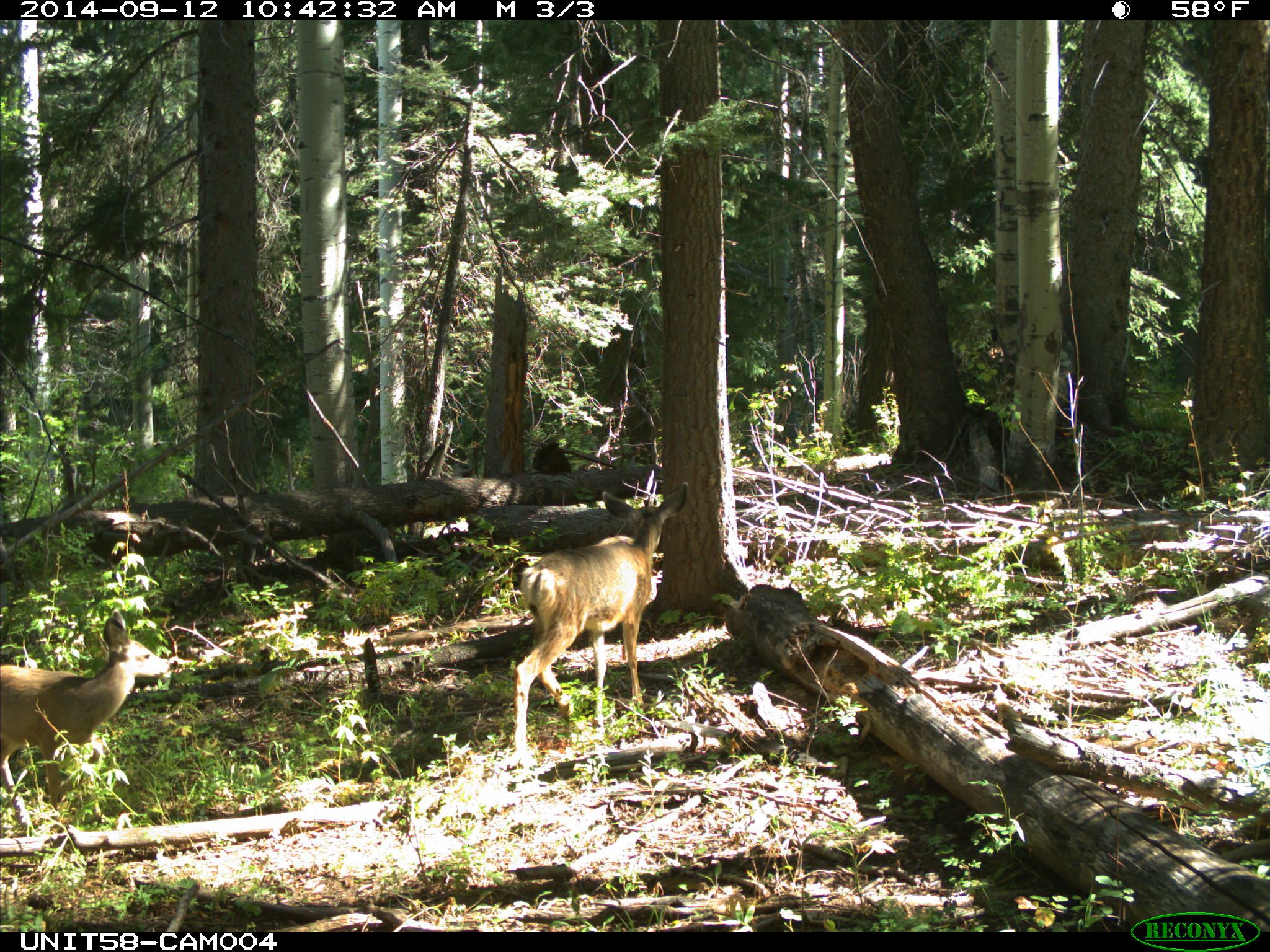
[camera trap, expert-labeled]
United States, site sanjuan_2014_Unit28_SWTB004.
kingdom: Animalia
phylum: Chordata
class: Mammalia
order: Artiodactyla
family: Cervidae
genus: Odocoileus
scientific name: Odocoileus hemionus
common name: mule deer